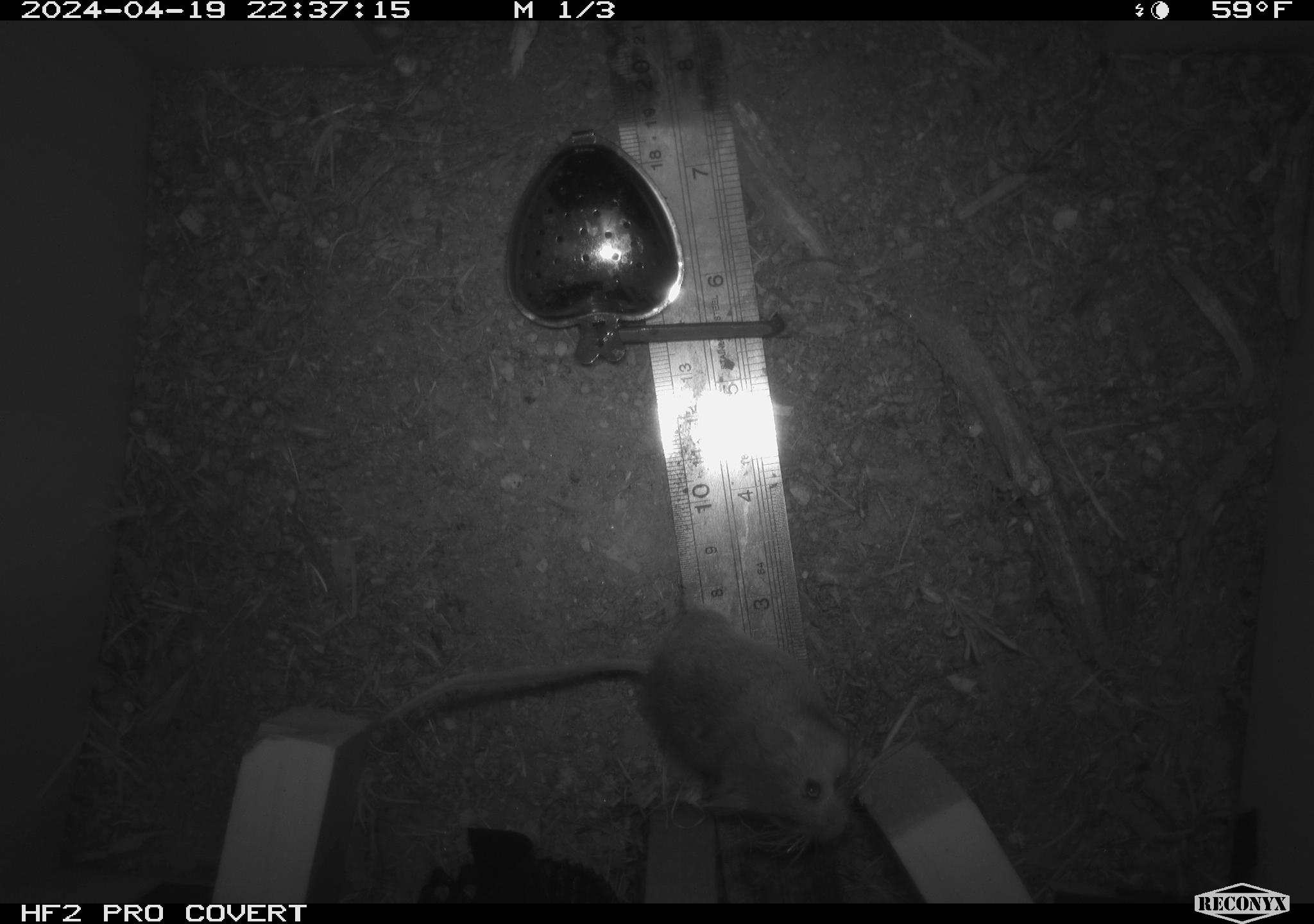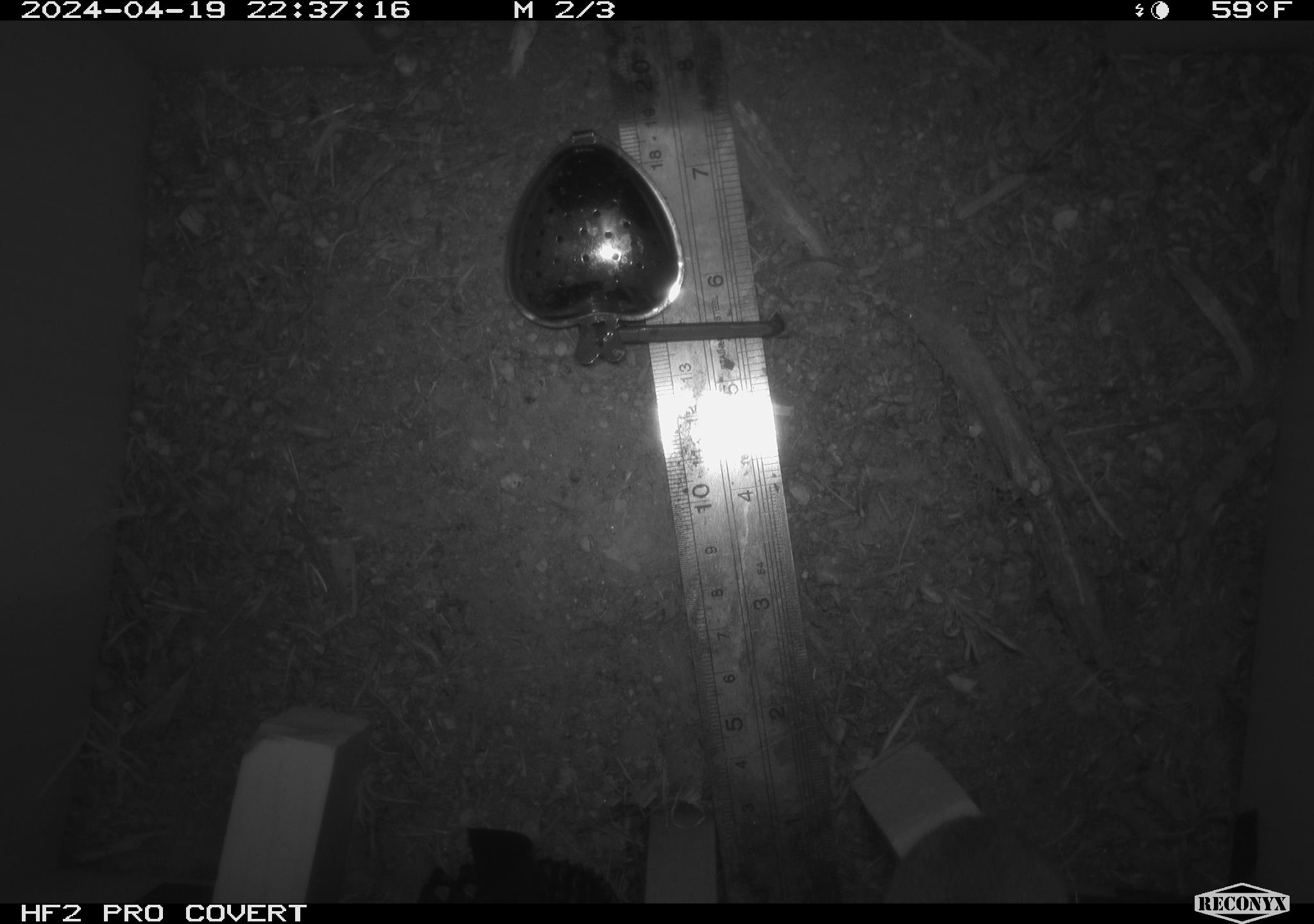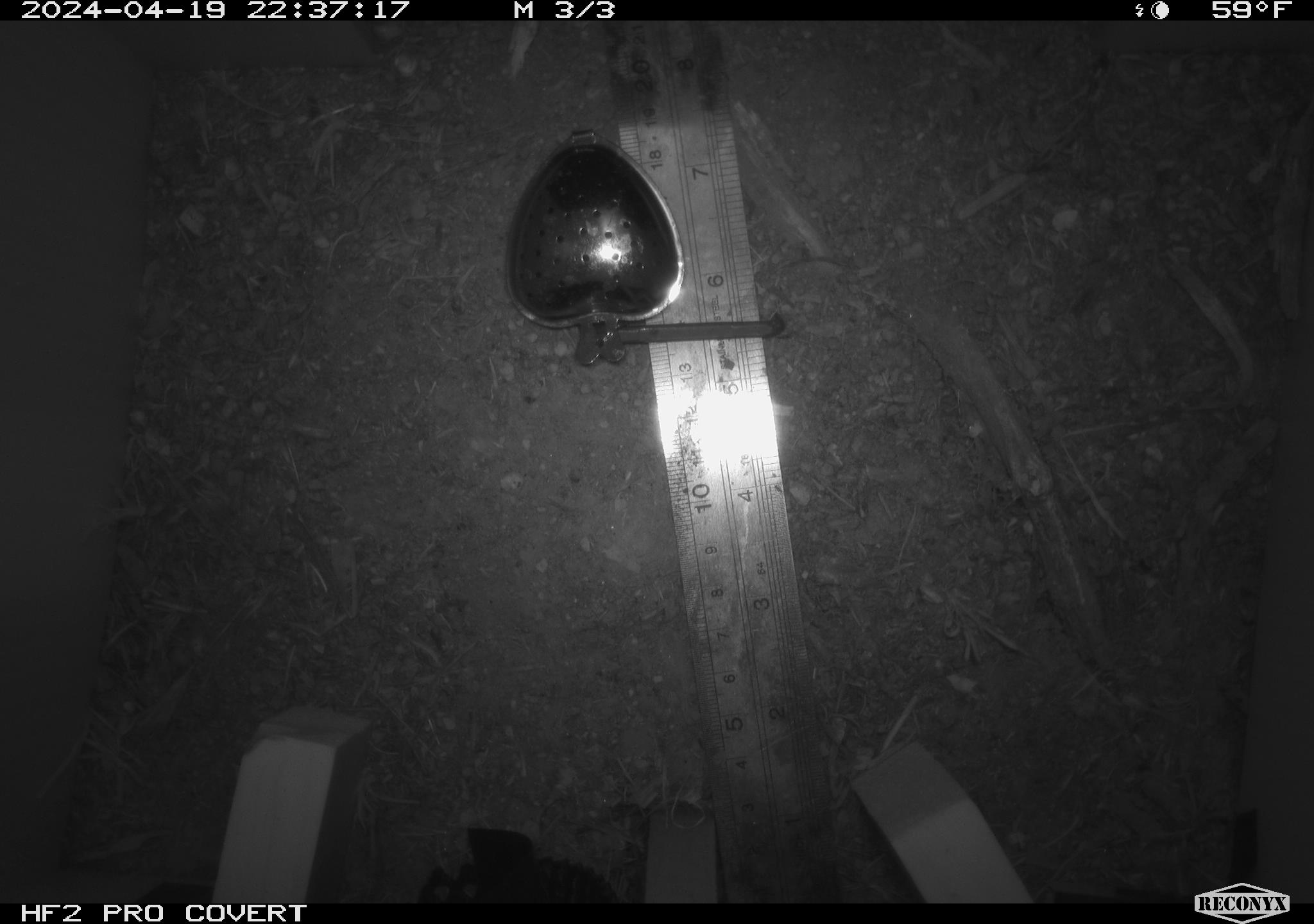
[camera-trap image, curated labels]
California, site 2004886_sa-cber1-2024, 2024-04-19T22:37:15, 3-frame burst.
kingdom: Animalia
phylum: Chordata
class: Mammalia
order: Rodentia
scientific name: Rodentia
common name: mouse species